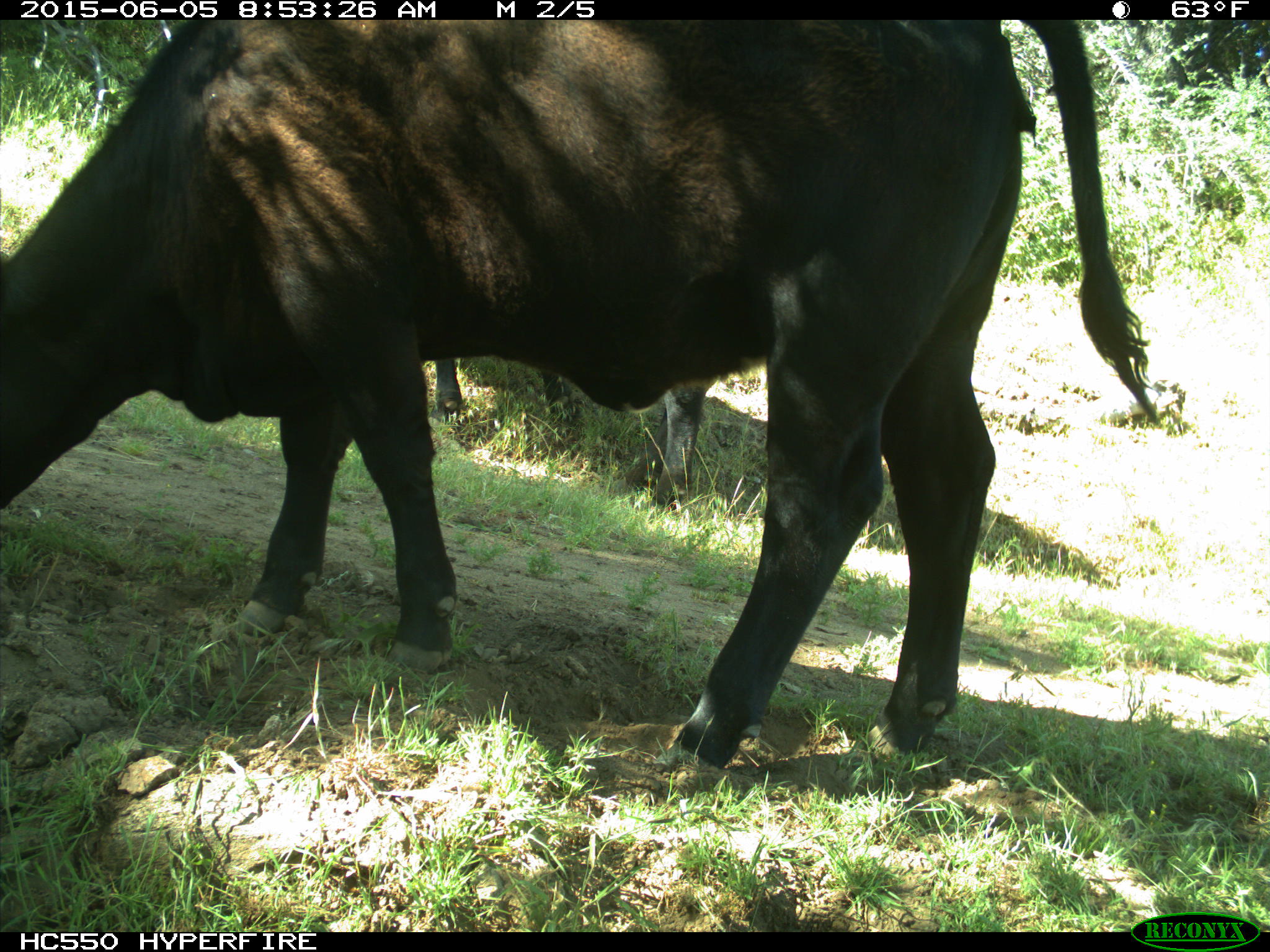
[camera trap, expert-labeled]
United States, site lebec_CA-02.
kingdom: Animalia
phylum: Chordata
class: Mammalia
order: Artiodactyla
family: Bovidae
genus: Bos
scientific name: Bos taurus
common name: domestic cow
Bos taurus (domestic cow).